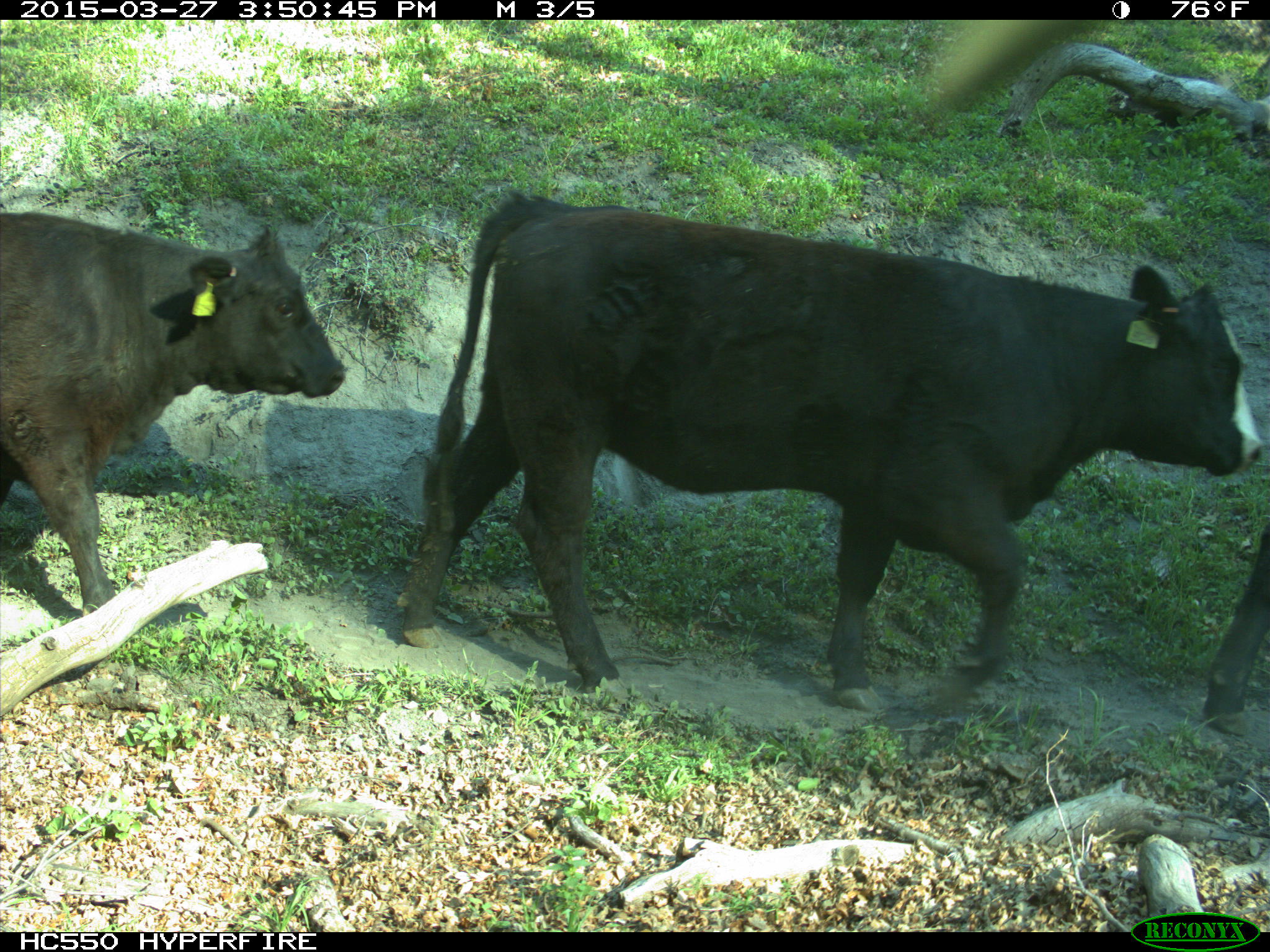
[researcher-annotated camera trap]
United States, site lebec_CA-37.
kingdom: Animalia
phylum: Chordata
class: Mammalia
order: Artiodactyla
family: Bovidae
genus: Bos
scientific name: Bos taurus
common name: domestic cow